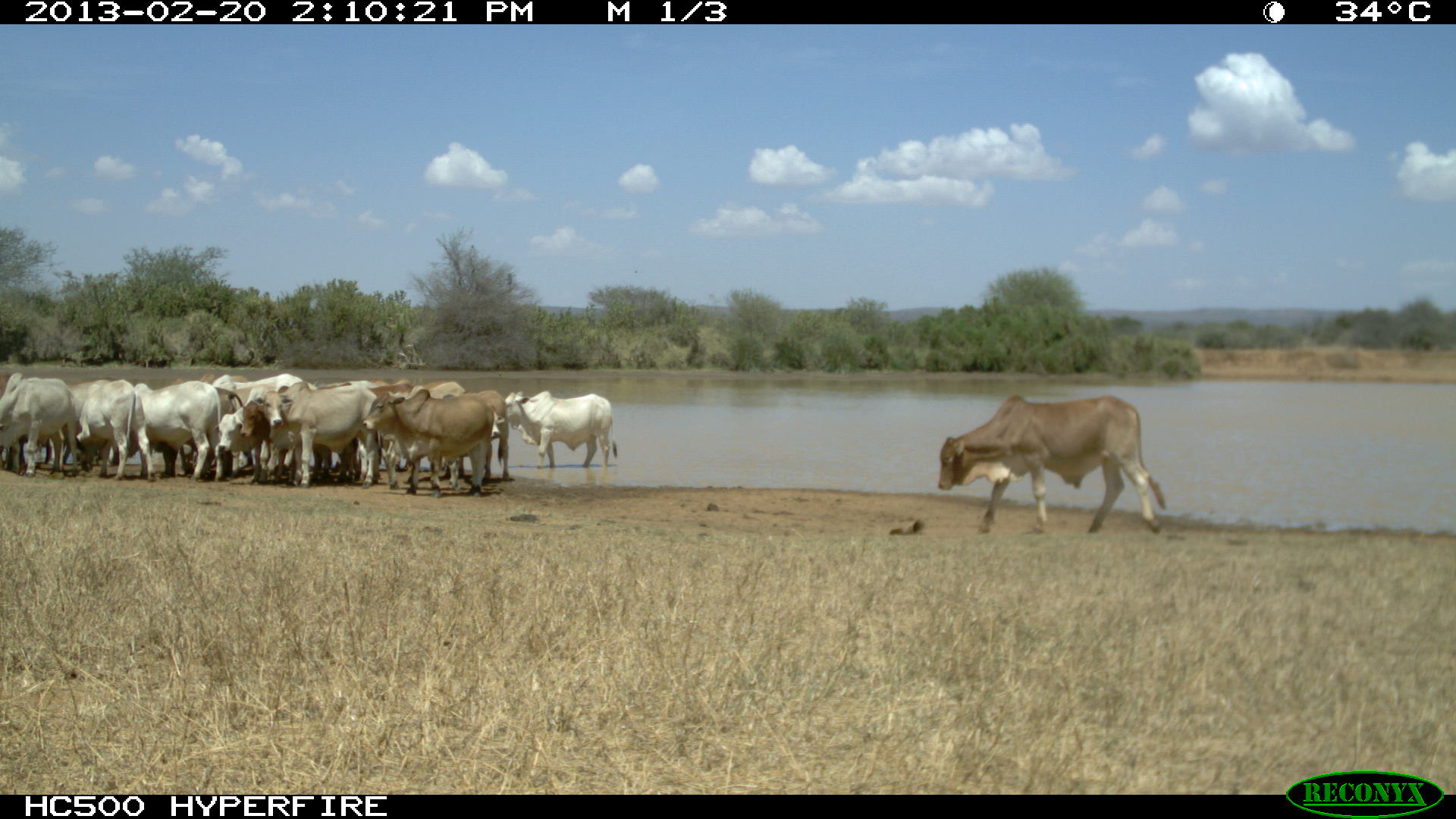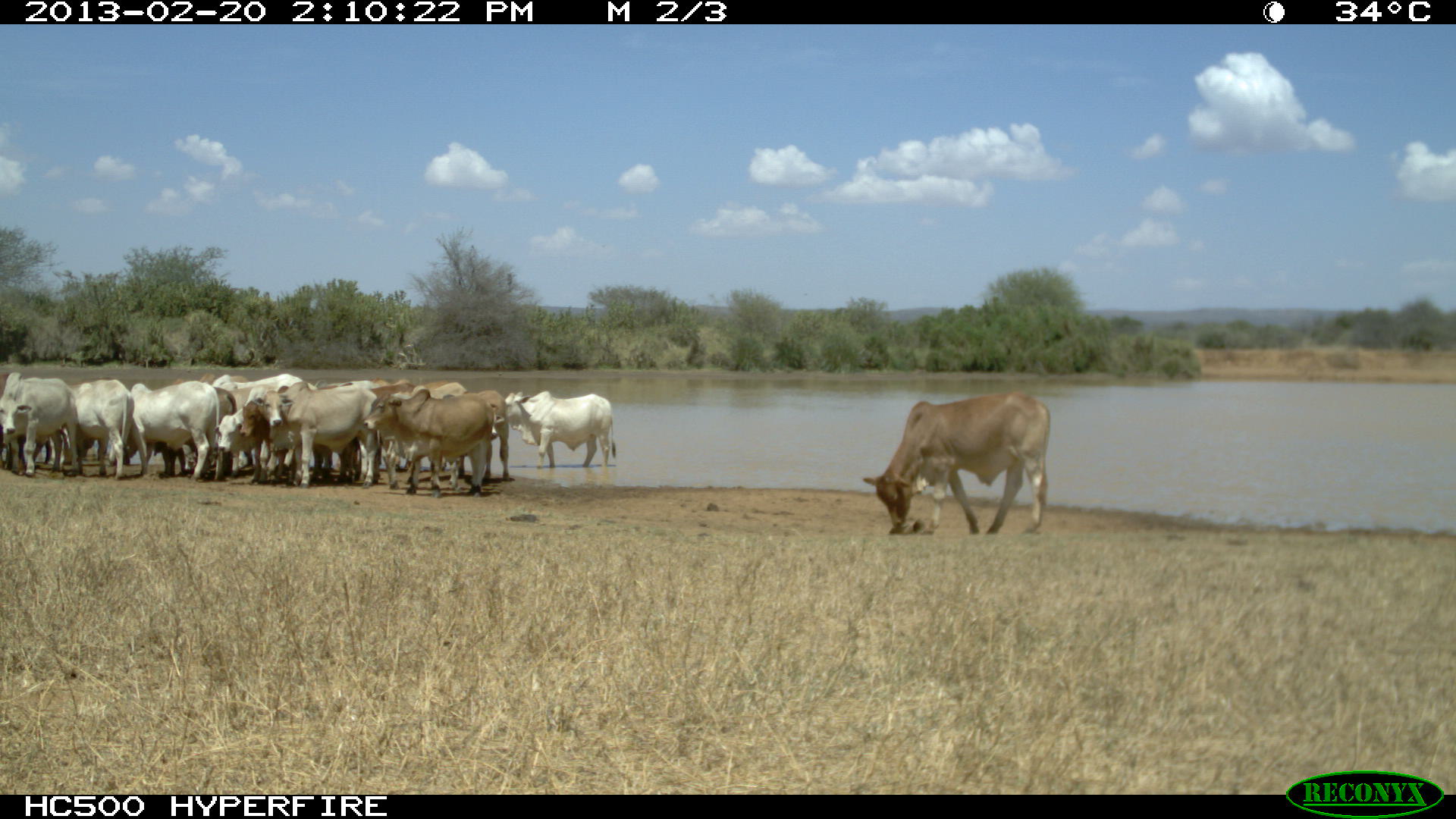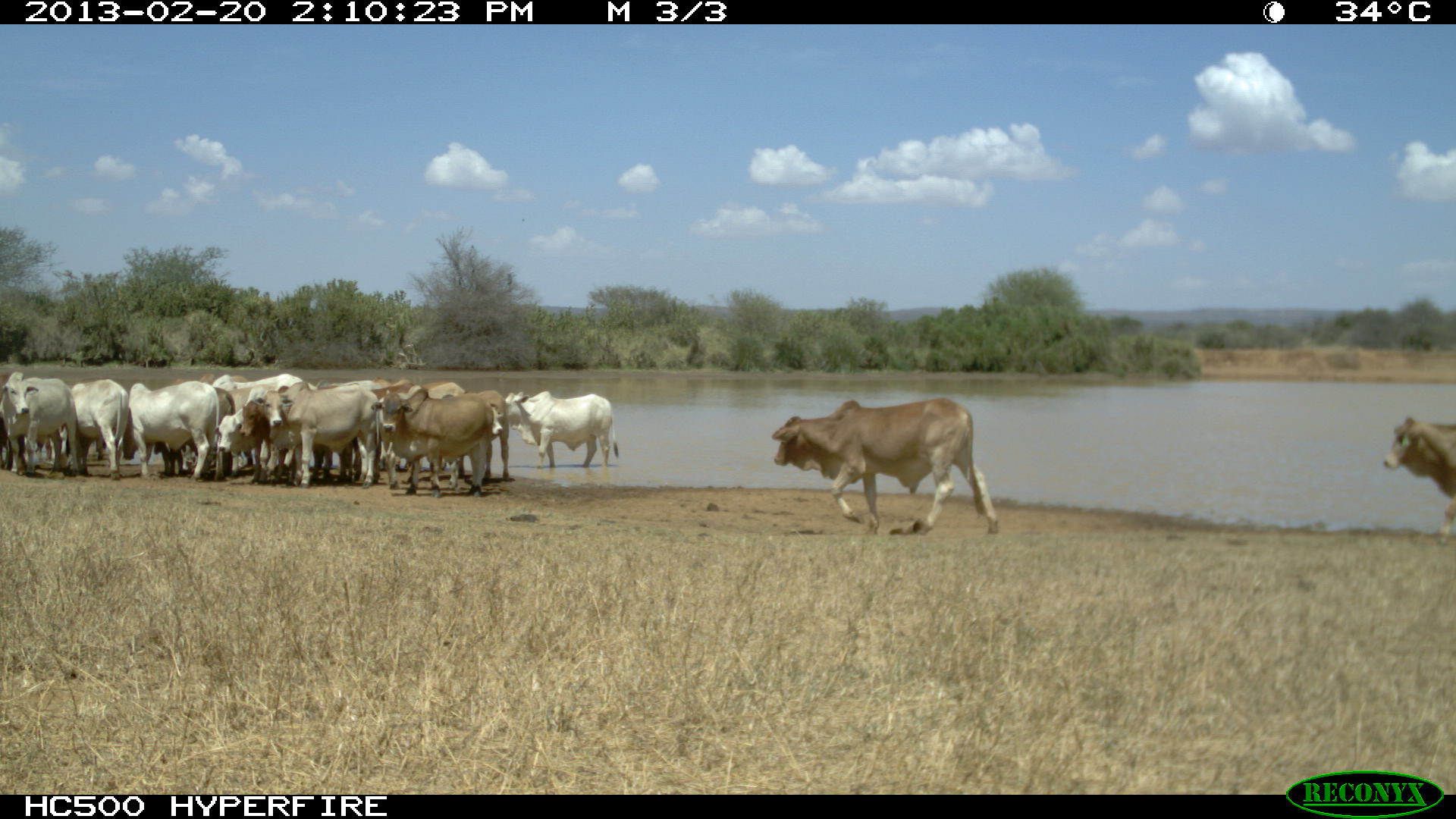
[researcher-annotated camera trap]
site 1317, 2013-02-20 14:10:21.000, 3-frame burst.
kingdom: Animalia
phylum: Chordata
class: Mammalia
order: Artiodactyla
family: Bovidae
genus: Bos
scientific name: Bos taurus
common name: domestic cattle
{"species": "Bos taurus (domestic cattle)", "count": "18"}